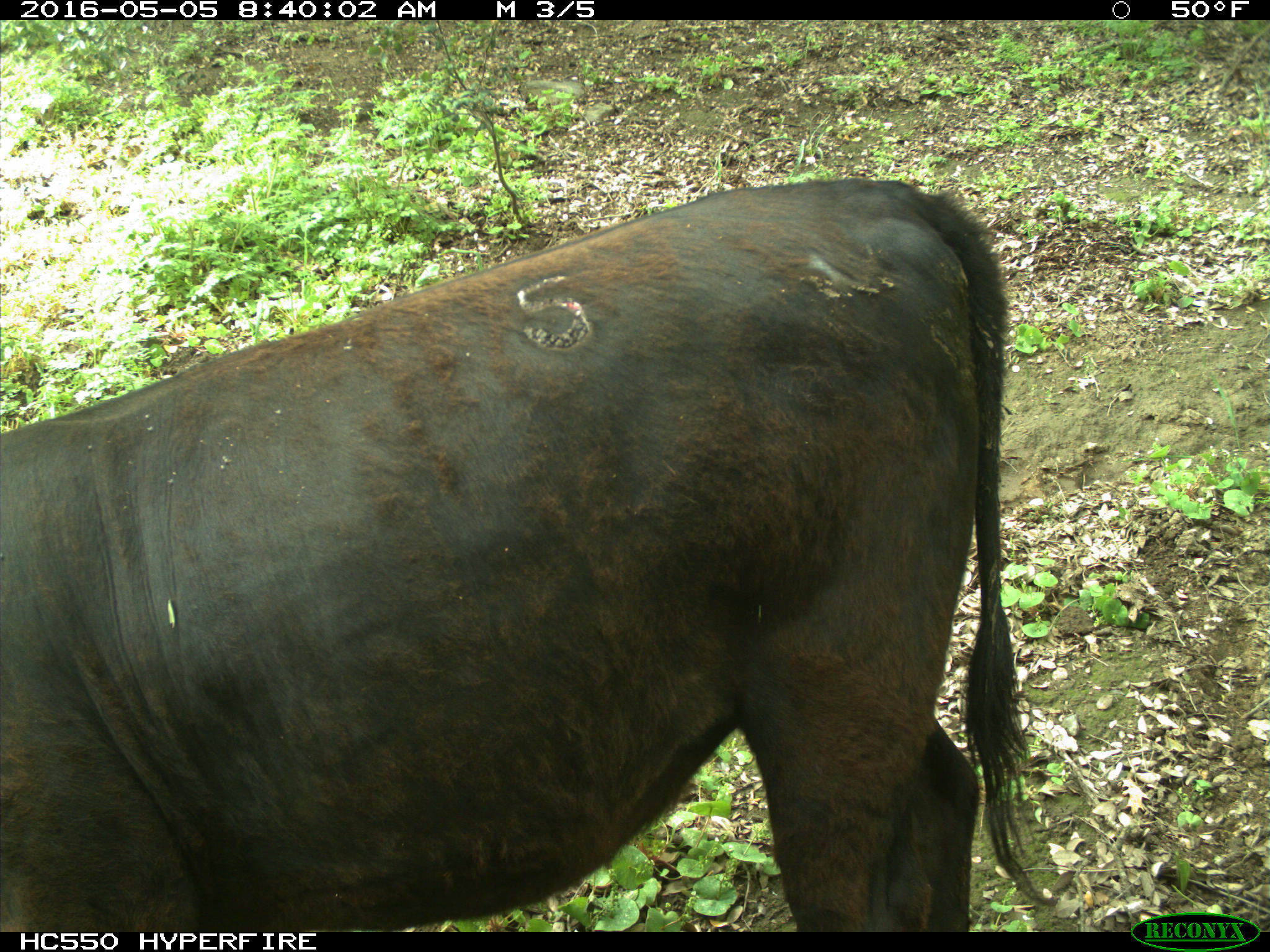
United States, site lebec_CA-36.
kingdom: Animalia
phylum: Chordata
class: Mammalia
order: Artiodactyla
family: Bovidae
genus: Bos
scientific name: Bos taurus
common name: domestic cow